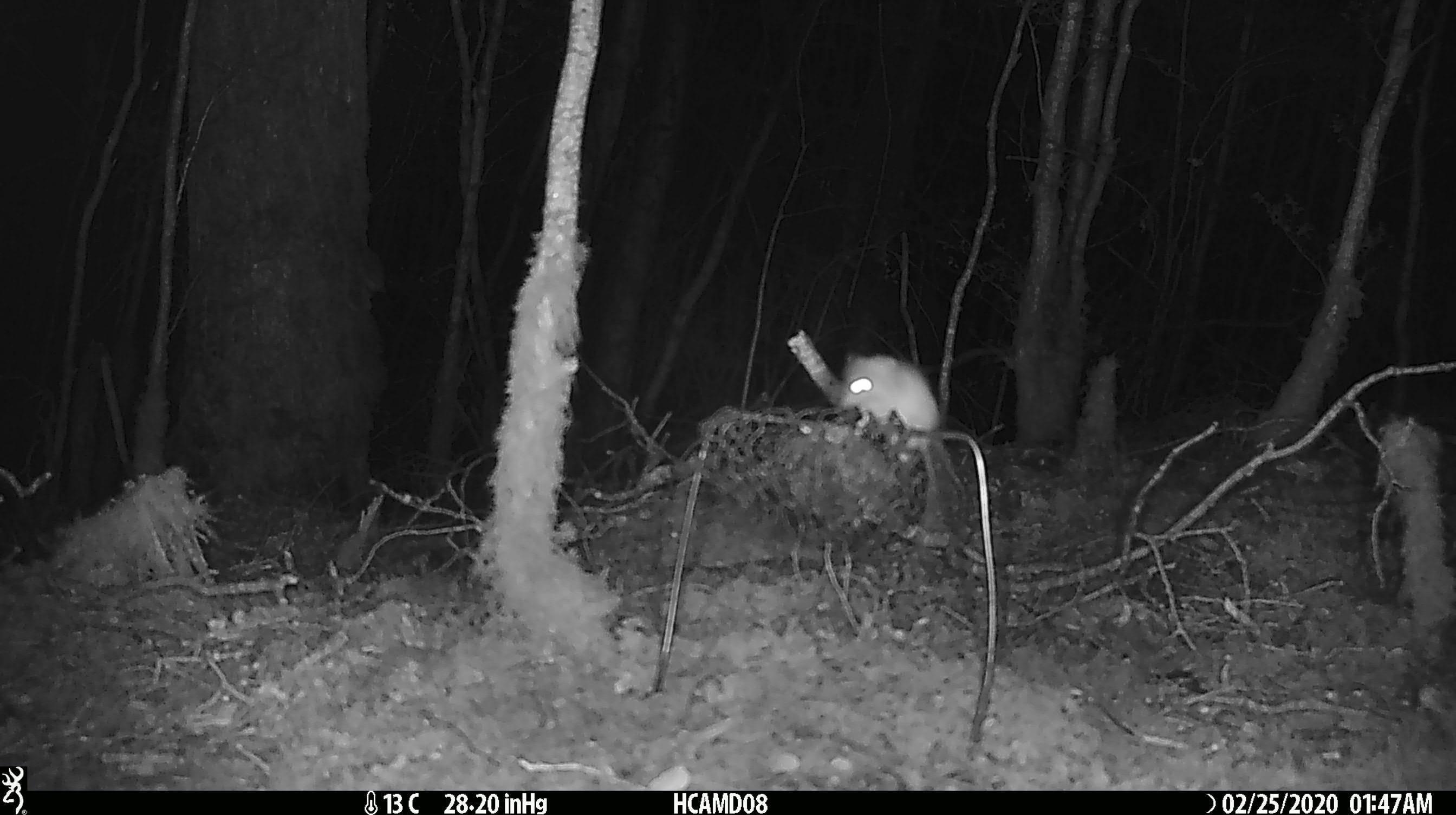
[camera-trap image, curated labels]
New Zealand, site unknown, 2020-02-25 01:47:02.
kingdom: Animalia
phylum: Chordata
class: Mammalia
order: Rodentia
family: Muridae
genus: Mus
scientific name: Mus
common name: mouse